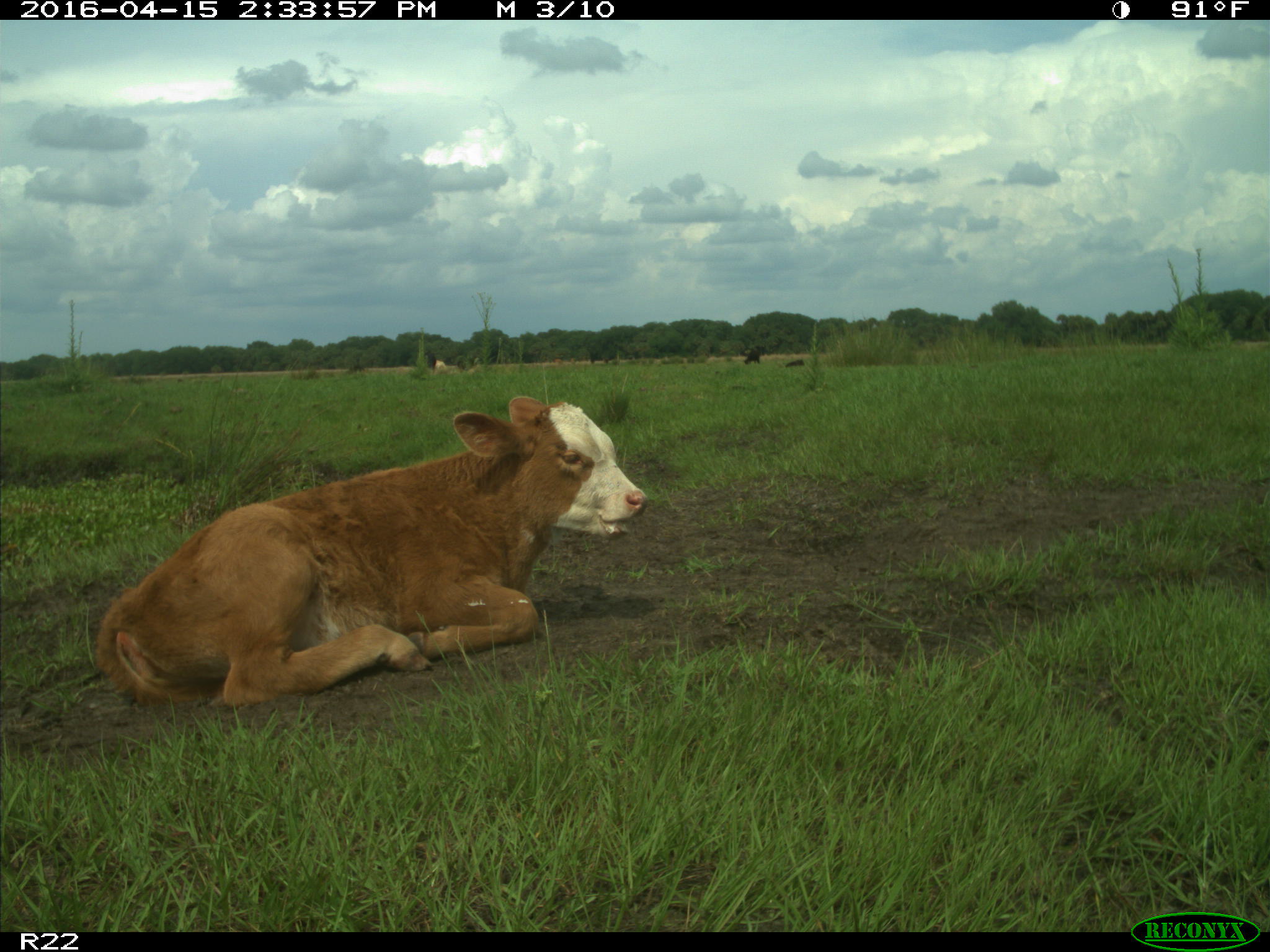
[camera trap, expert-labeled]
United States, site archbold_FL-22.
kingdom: Animalia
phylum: Chordata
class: Mammalia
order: Artiodactyla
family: Bovidae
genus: Bos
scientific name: Bos taurus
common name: domestic cow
Bos taurus (domestic cow).